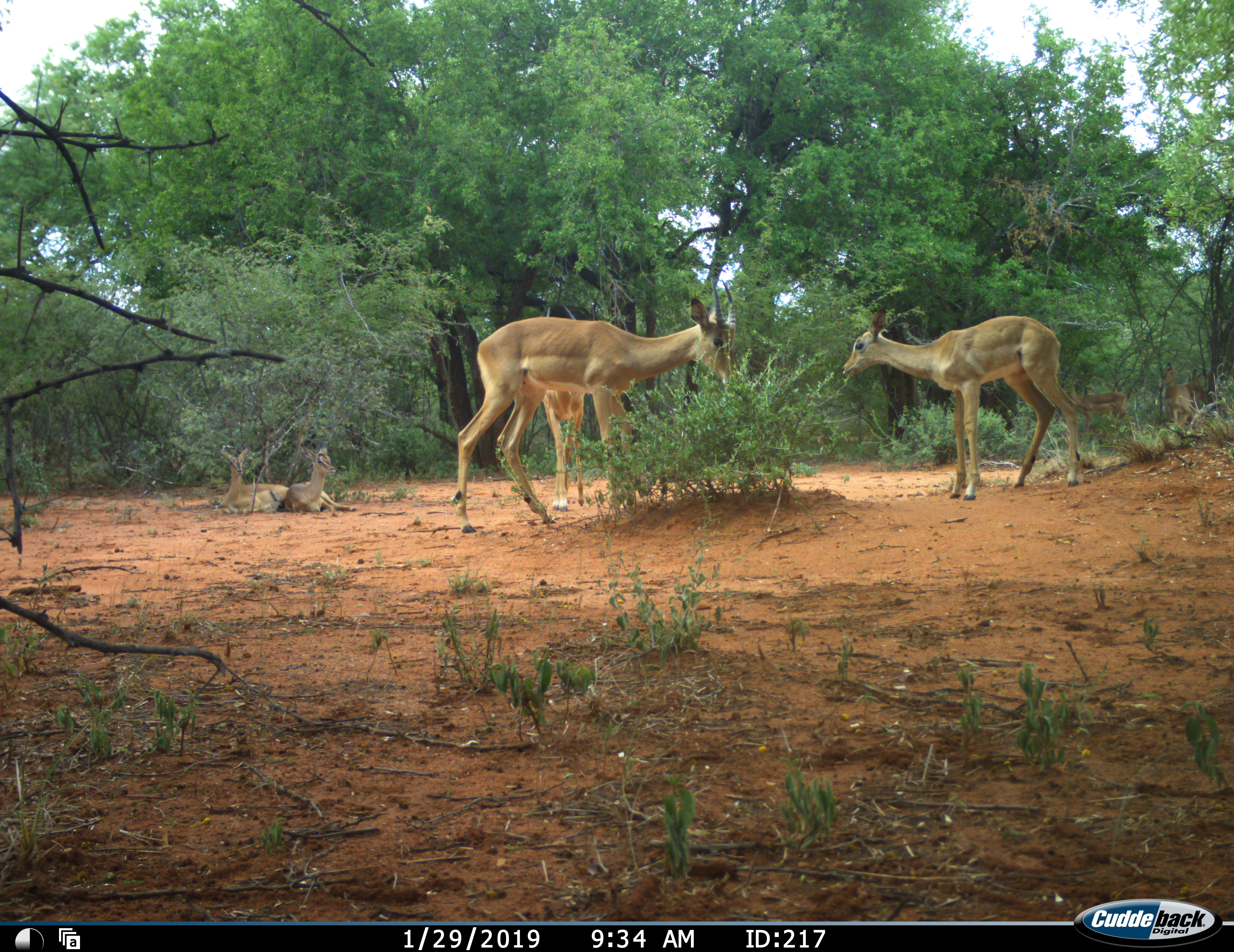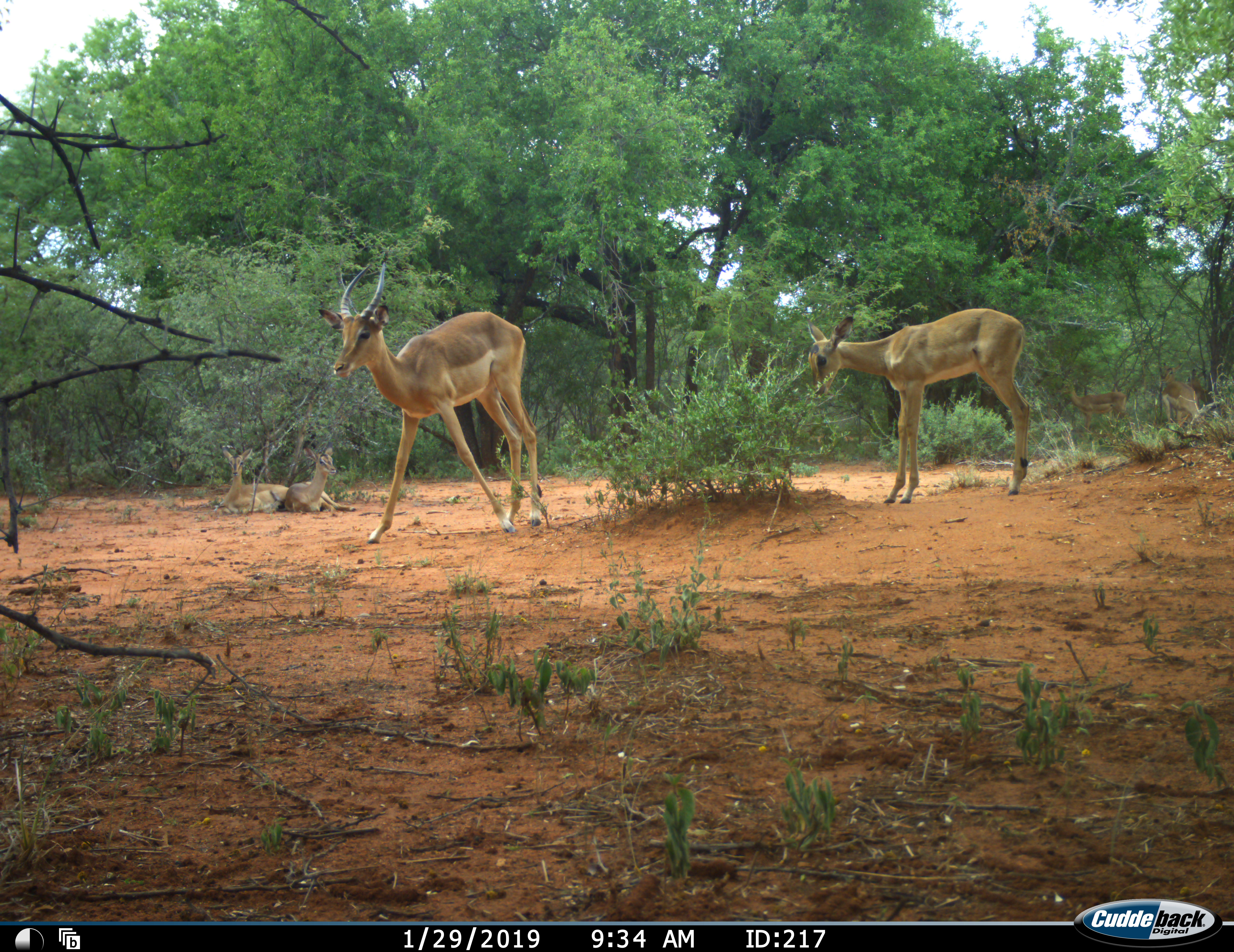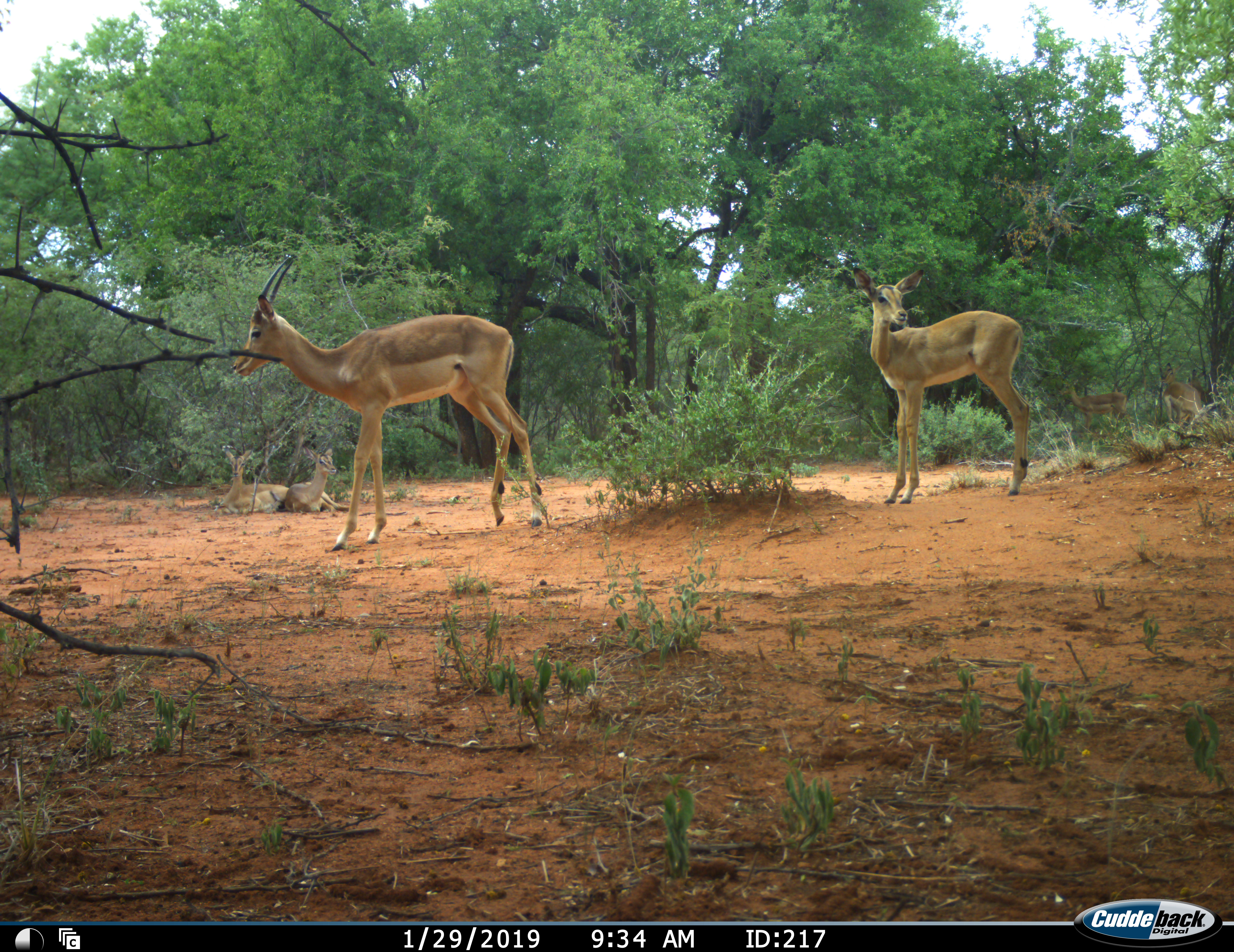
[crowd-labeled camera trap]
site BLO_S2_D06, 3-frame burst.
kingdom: Animalia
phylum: Chordata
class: Mammalia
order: Artiodactyla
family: Bovidae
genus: Aepyceros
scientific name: Aepyceros melampus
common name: impala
Impala (Aepyceros melampus), count 7. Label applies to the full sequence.